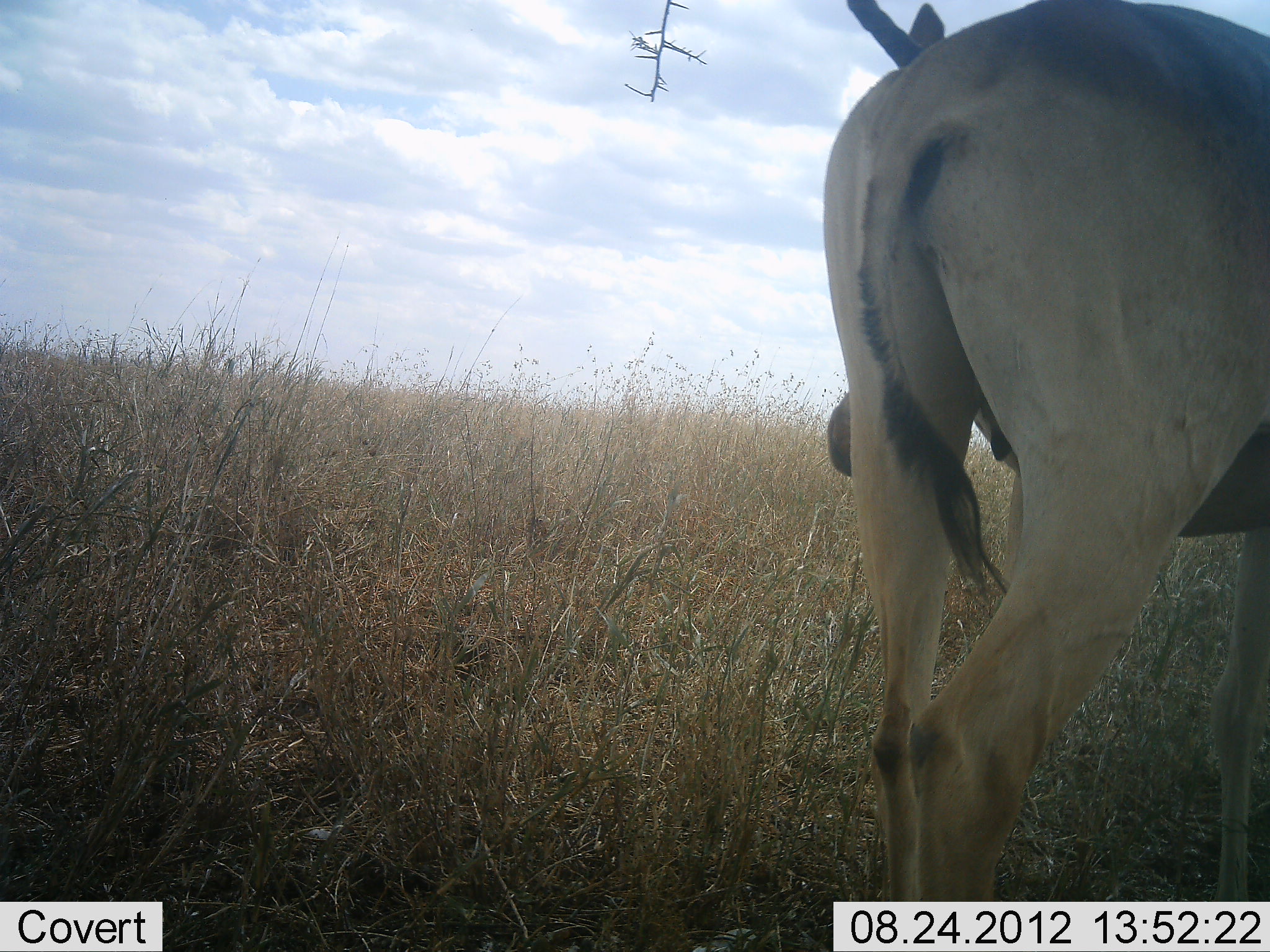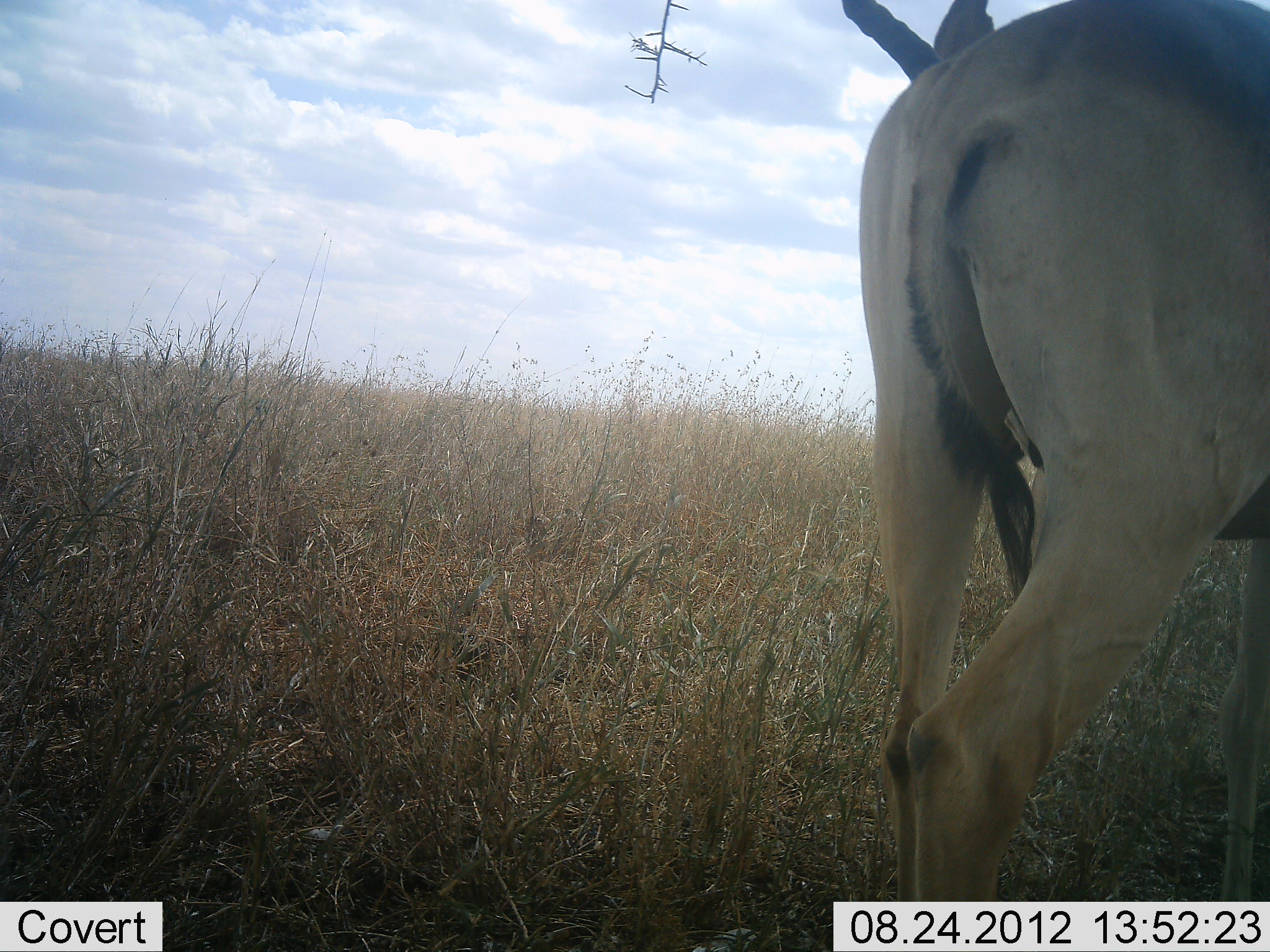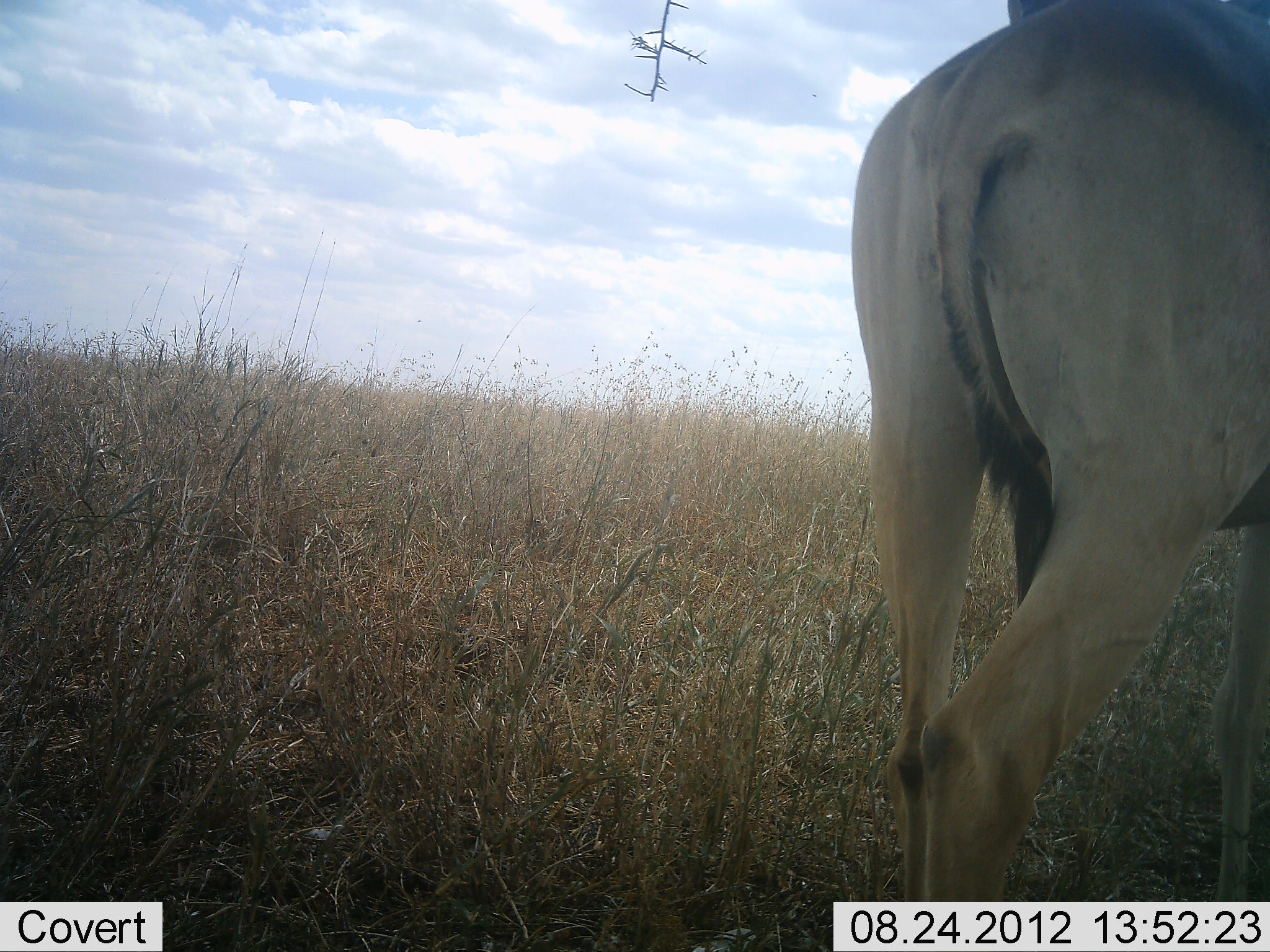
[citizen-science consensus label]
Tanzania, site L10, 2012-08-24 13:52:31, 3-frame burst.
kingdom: Animalia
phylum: Chordata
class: Mammalia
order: Artiodactyla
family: Bovidae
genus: Alcelaphus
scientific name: Alcelaphus buselaphus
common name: hartebeest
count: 1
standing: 90%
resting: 0%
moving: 10%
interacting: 0%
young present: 0%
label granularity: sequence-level